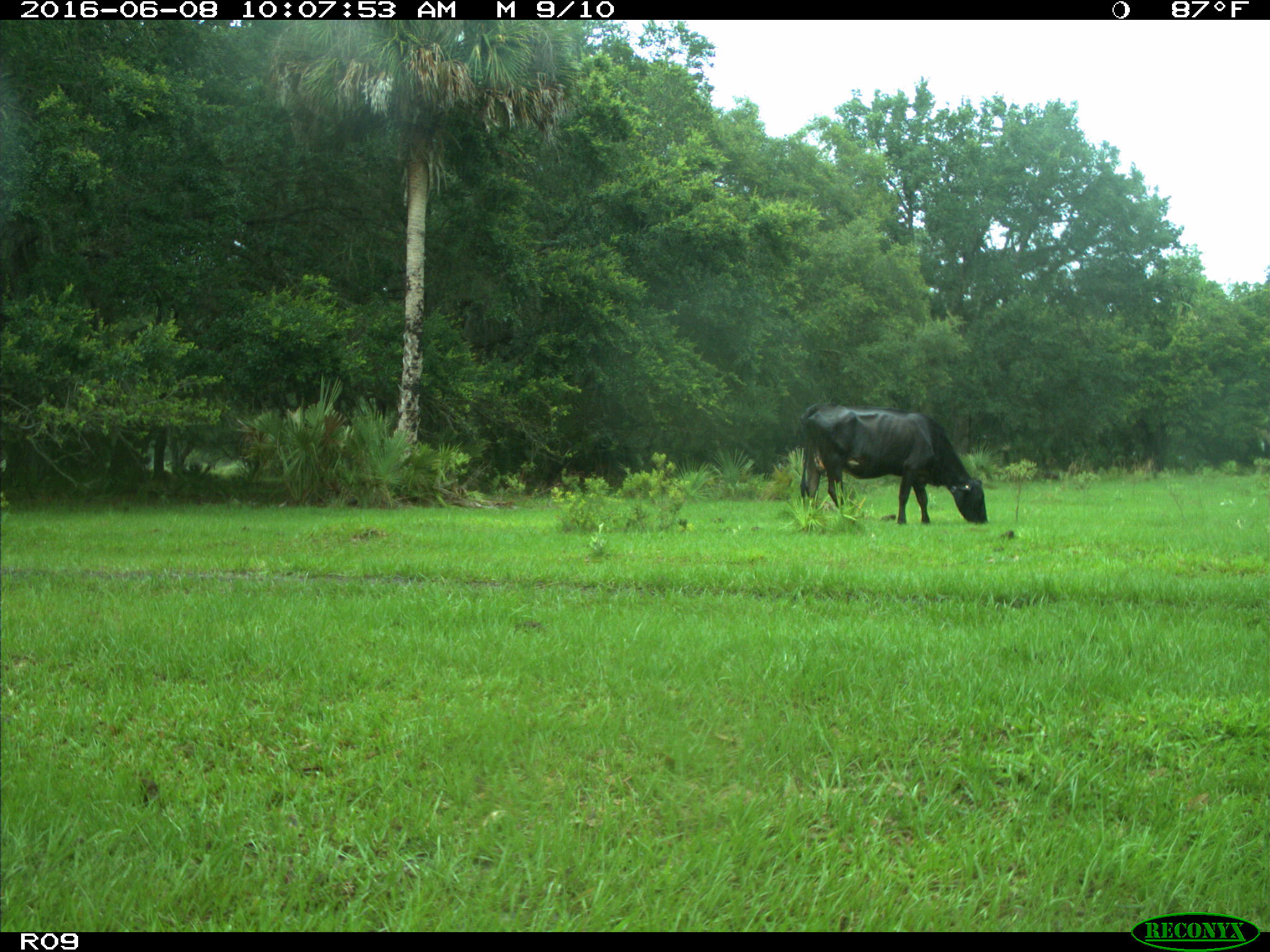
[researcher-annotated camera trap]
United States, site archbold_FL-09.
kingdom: Animalia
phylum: Chordata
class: Mammalia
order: Artiodactyla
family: Bovidae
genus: Bos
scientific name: Bos taurus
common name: domestic cow